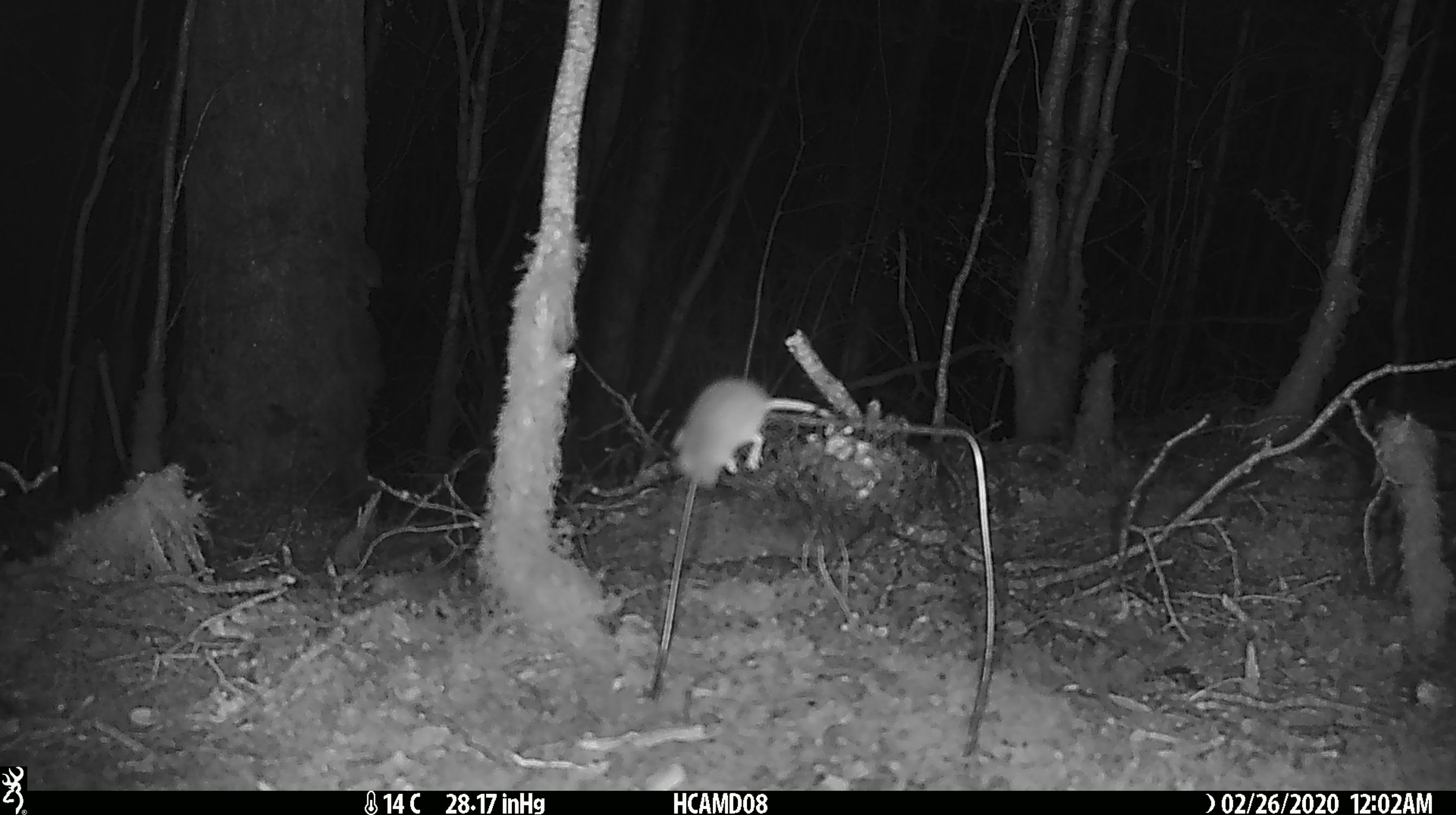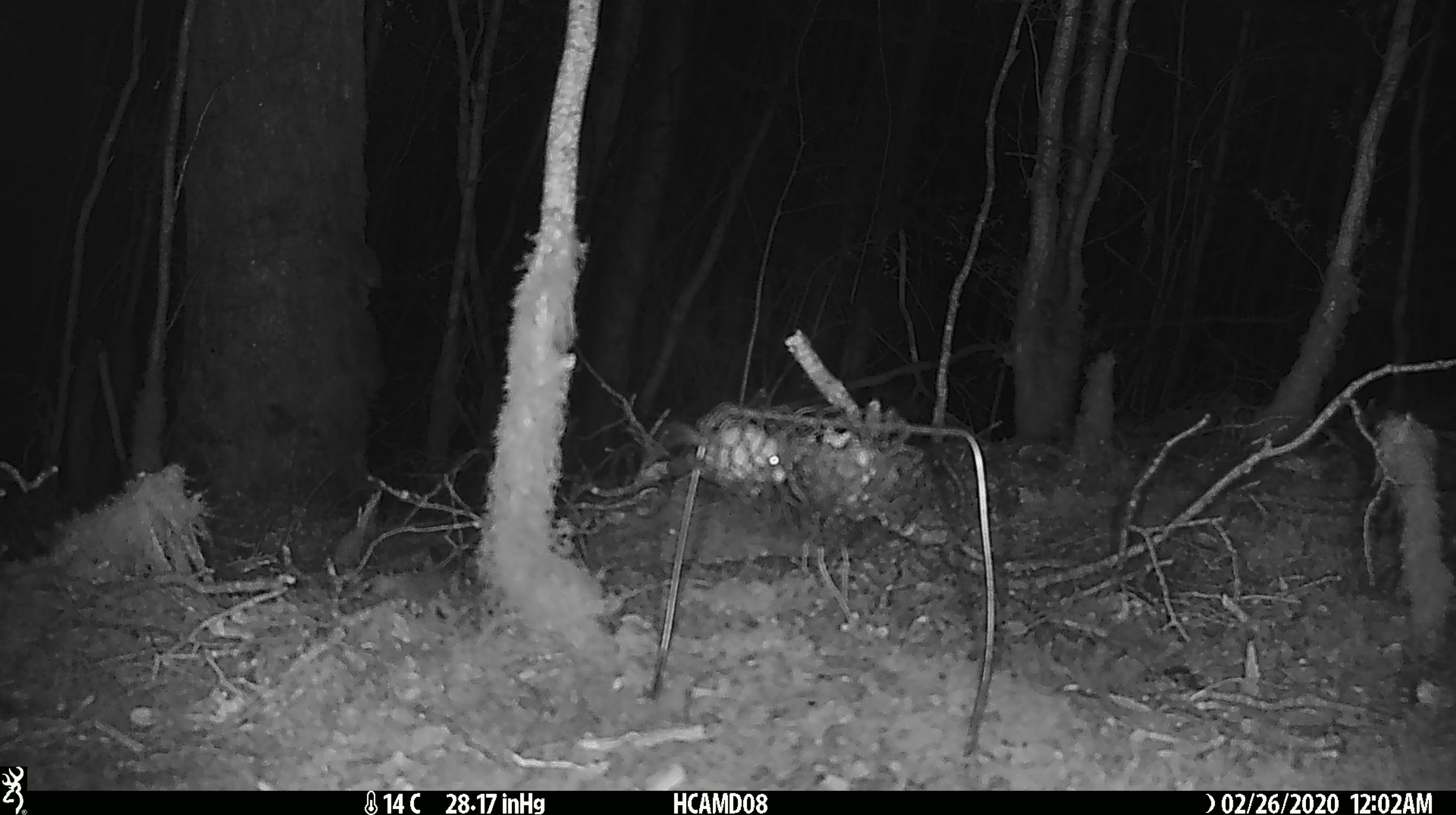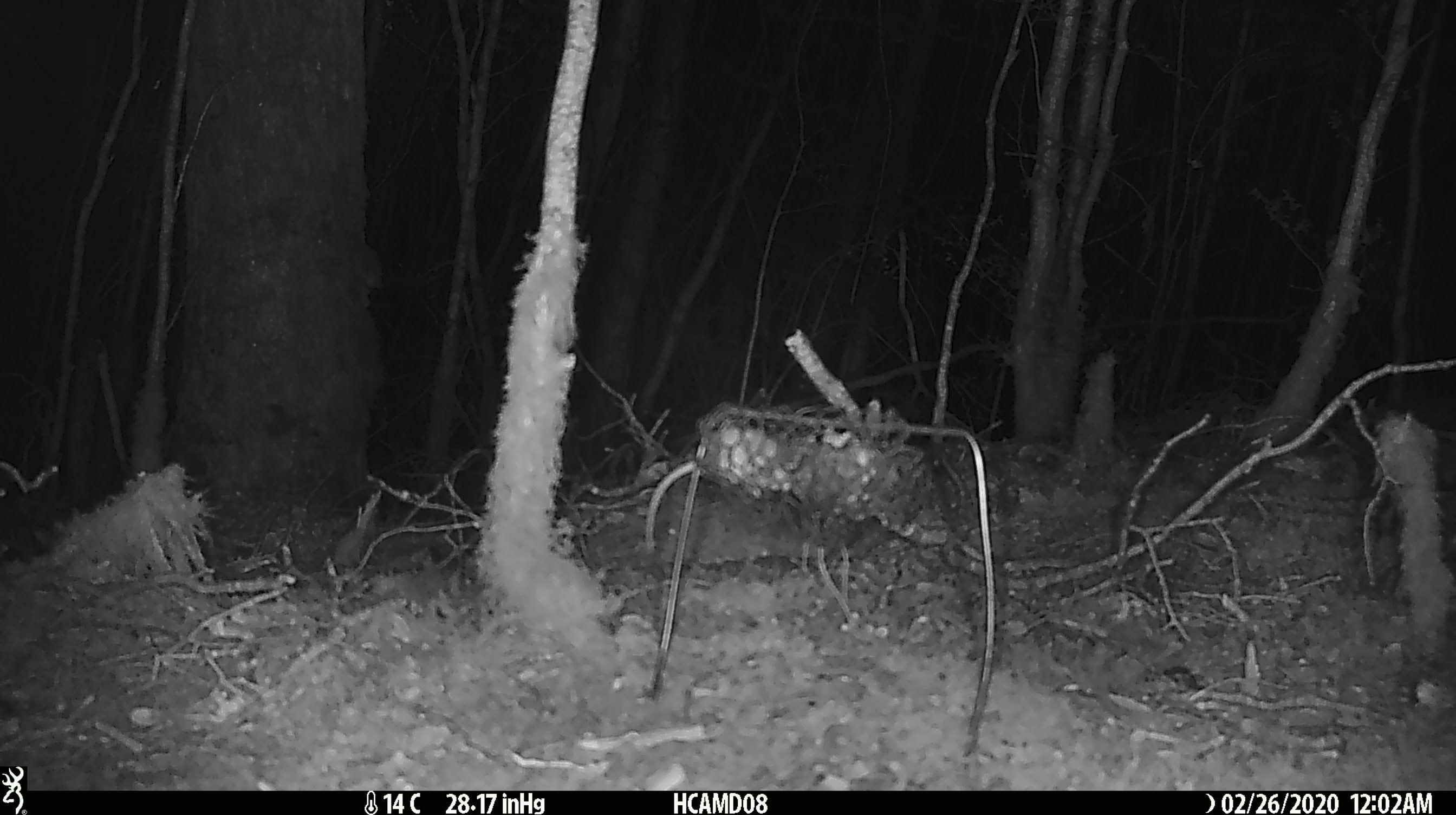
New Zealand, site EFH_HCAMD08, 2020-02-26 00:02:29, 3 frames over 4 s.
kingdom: Animalia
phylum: Chordata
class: Mammalia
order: Rodentia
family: Muridae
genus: Mus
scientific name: Mus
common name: mouse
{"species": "mouse (Mus)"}